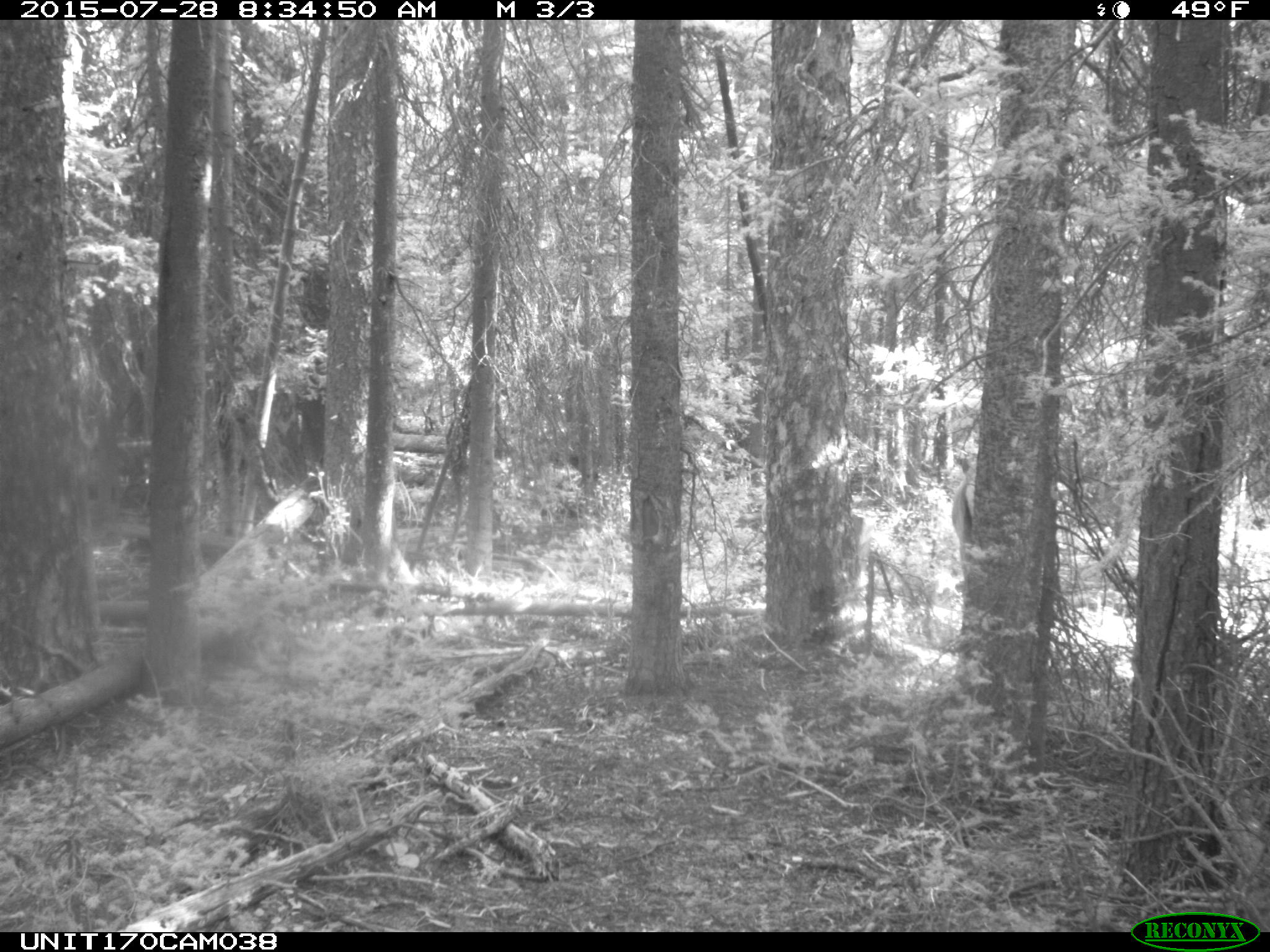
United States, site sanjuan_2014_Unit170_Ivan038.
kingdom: Animalia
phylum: Chordata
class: Mammalia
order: Artiodactyla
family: Cervidae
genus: Cervus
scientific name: Cervus elaphus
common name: red deer